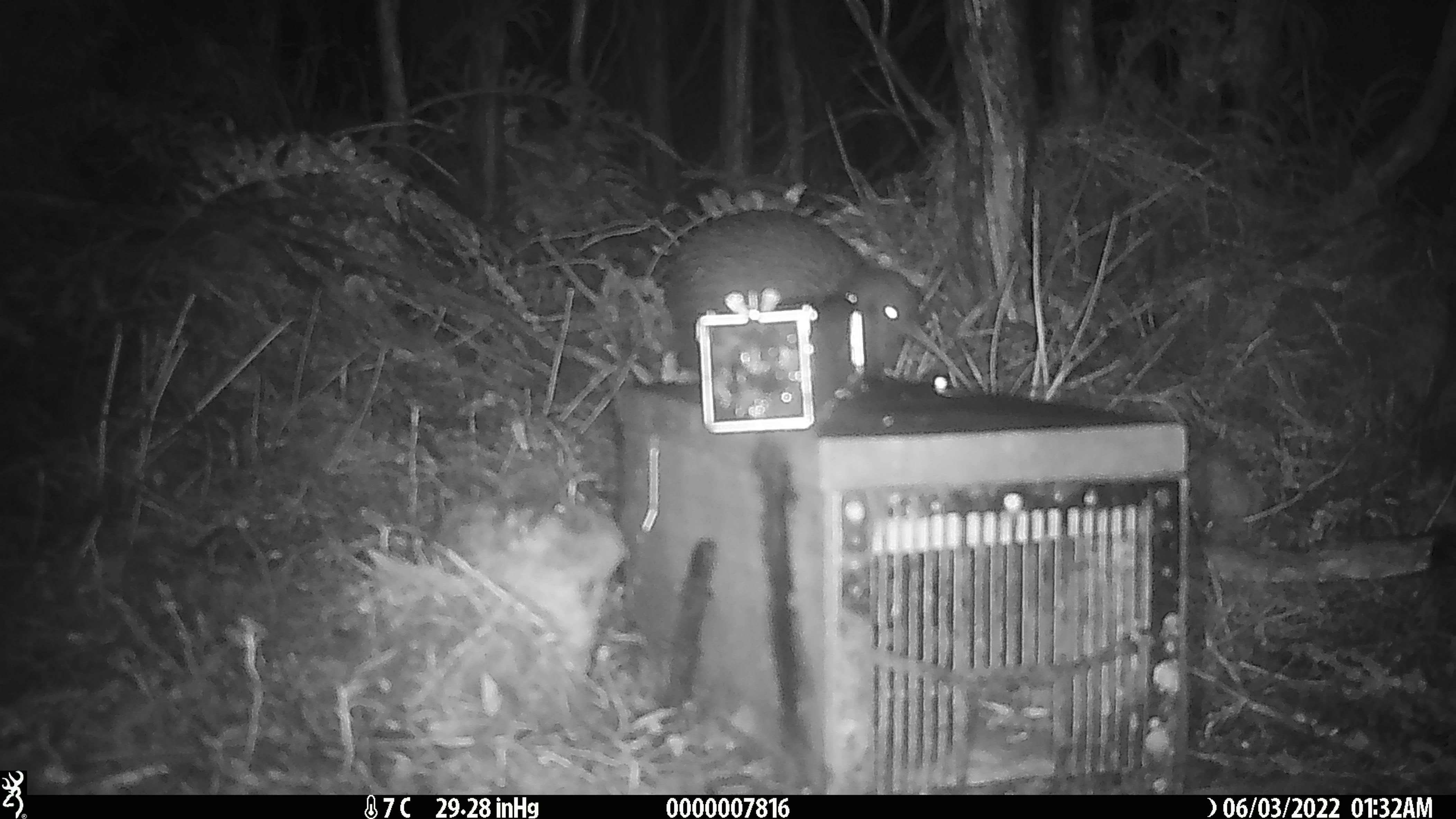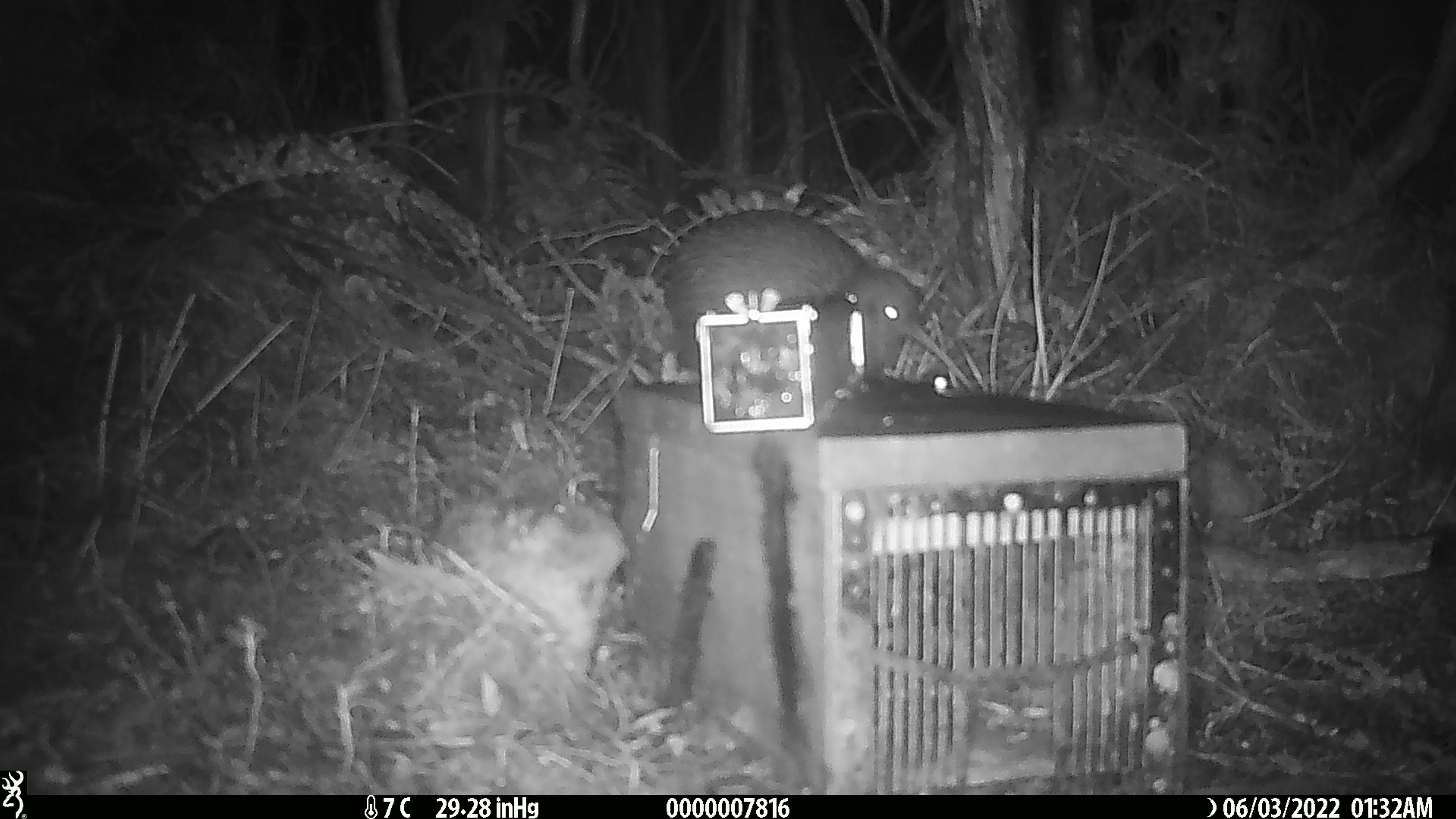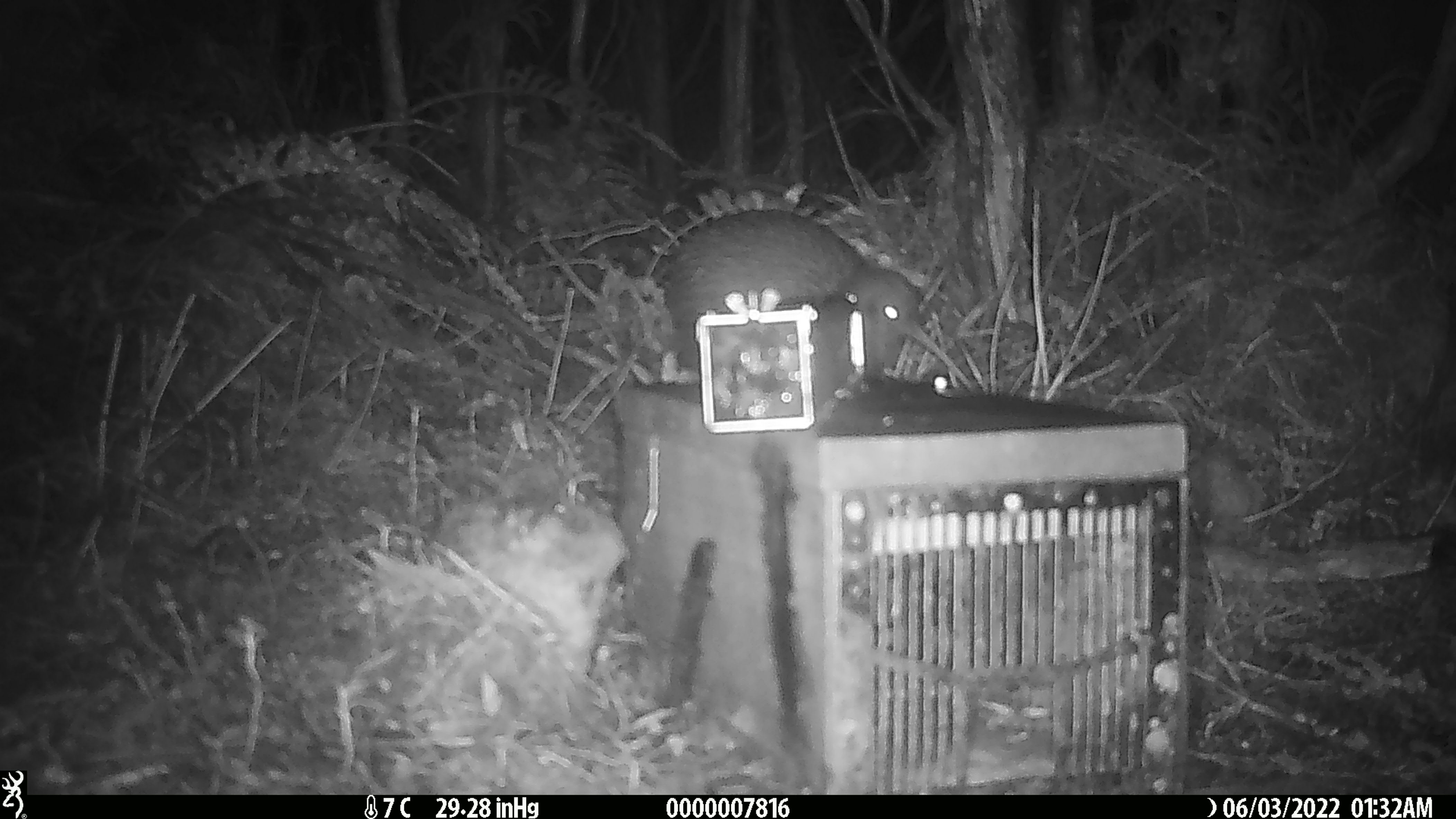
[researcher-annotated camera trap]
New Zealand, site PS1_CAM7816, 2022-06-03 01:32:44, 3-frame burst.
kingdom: Animalia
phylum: Chordata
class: Aves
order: Apterygiformes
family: Apterygidae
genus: Apteryx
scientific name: Apteryx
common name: kiwi